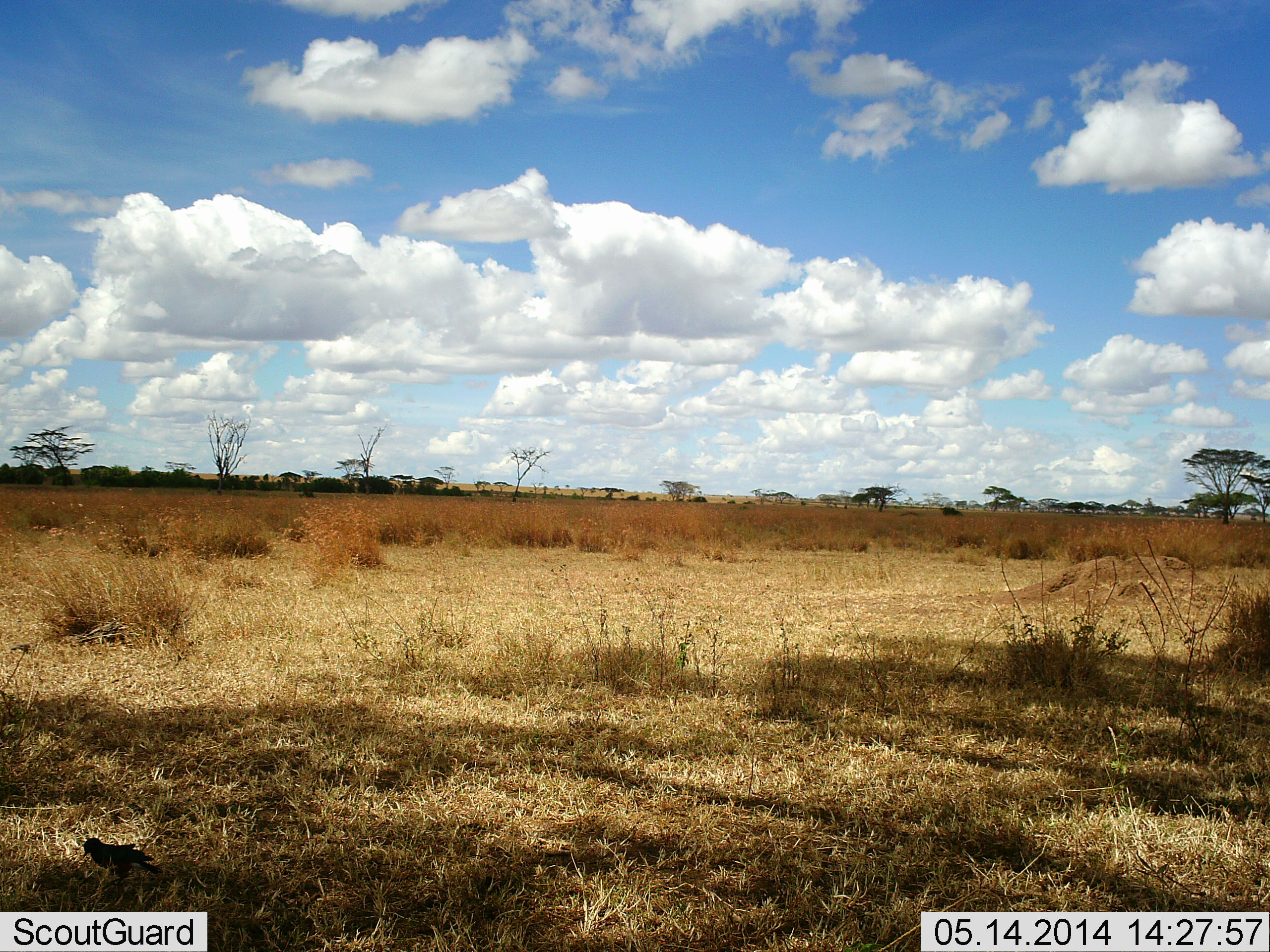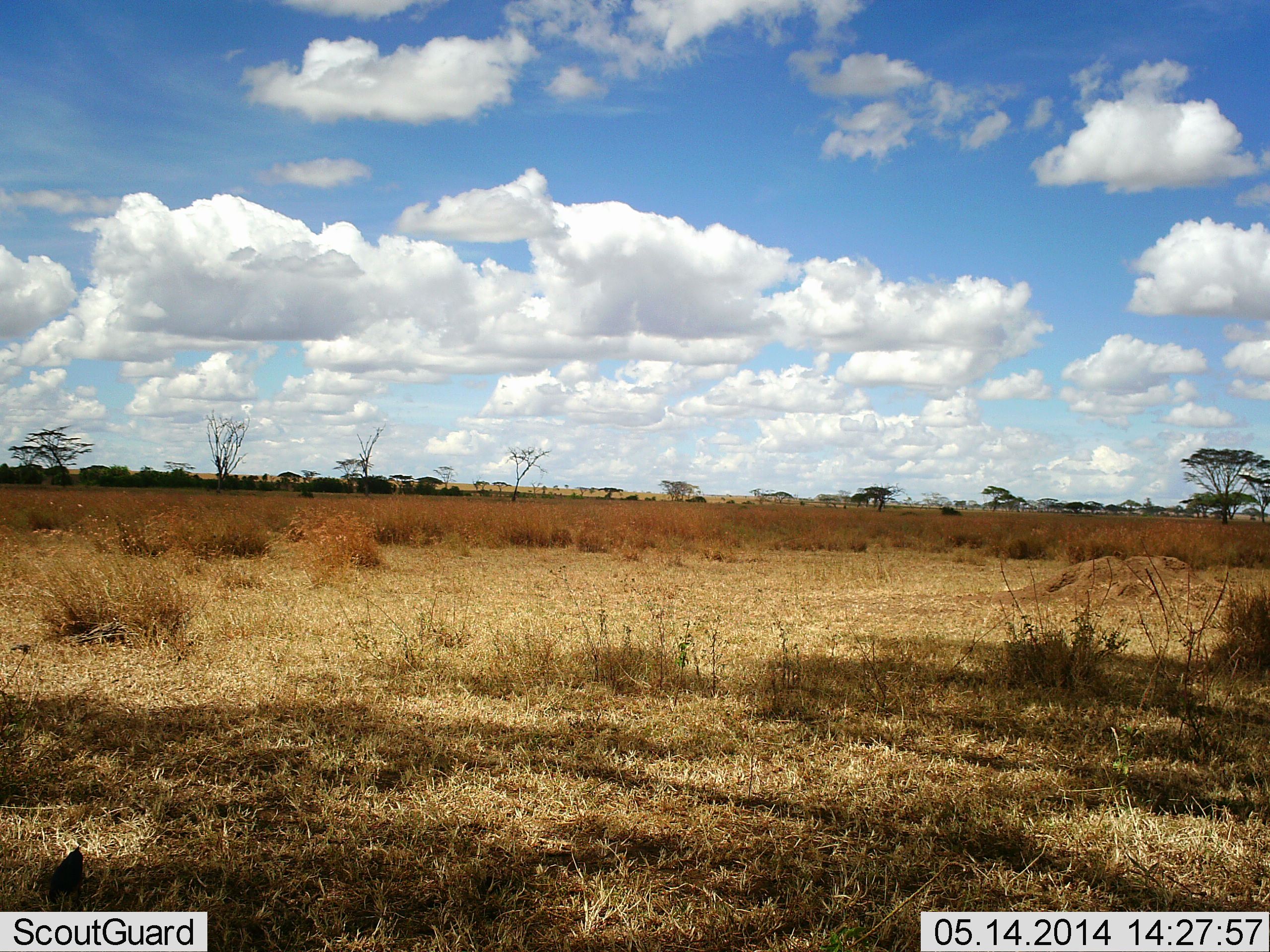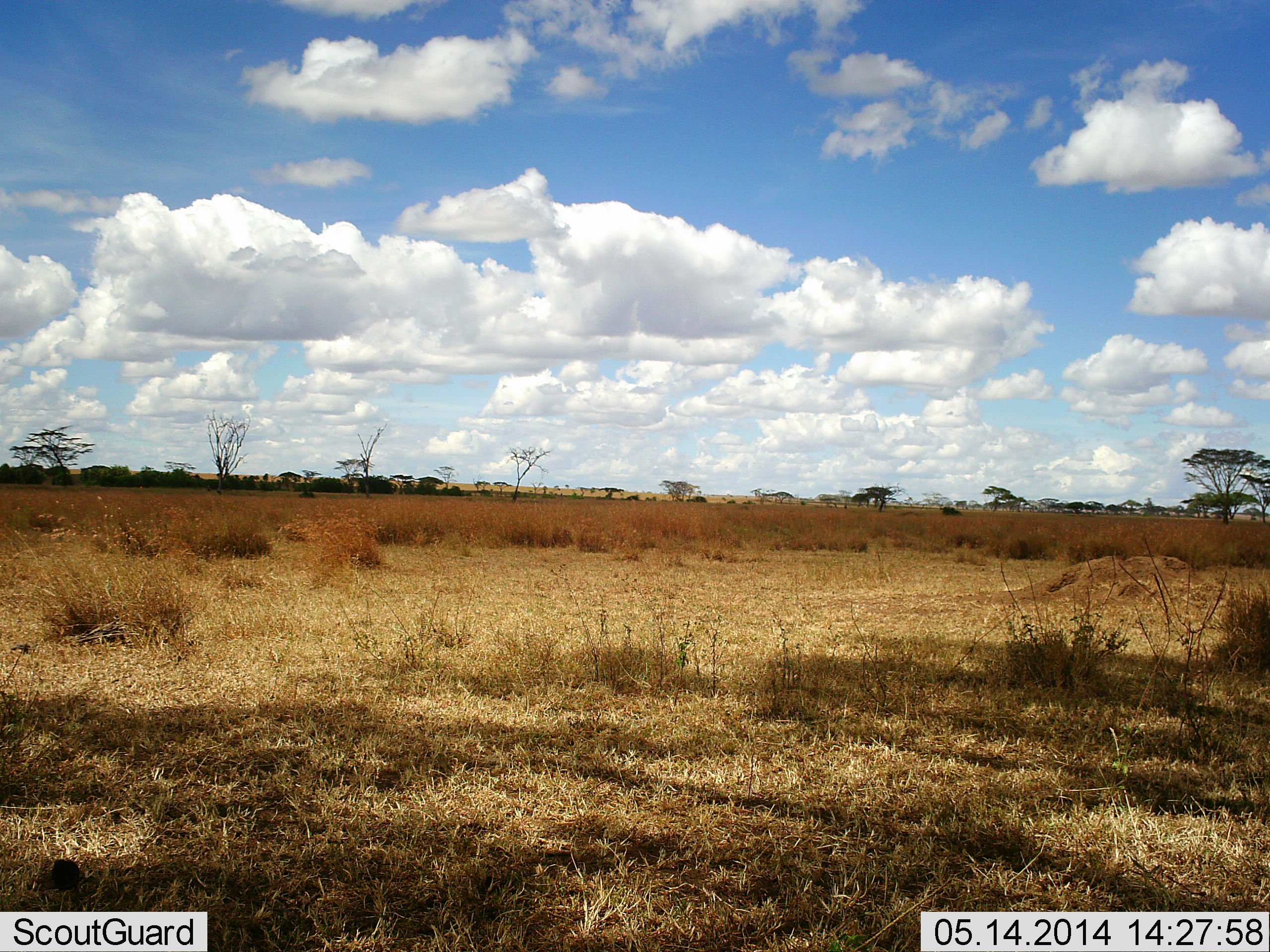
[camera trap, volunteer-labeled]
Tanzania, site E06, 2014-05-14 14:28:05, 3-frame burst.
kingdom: Animalia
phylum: Chordata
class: Aves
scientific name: Aves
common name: bird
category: otherbird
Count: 1.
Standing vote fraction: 20%.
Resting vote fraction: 0%.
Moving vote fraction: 60%.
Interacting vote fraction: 0%.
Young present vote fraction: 0%.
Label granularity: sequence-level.